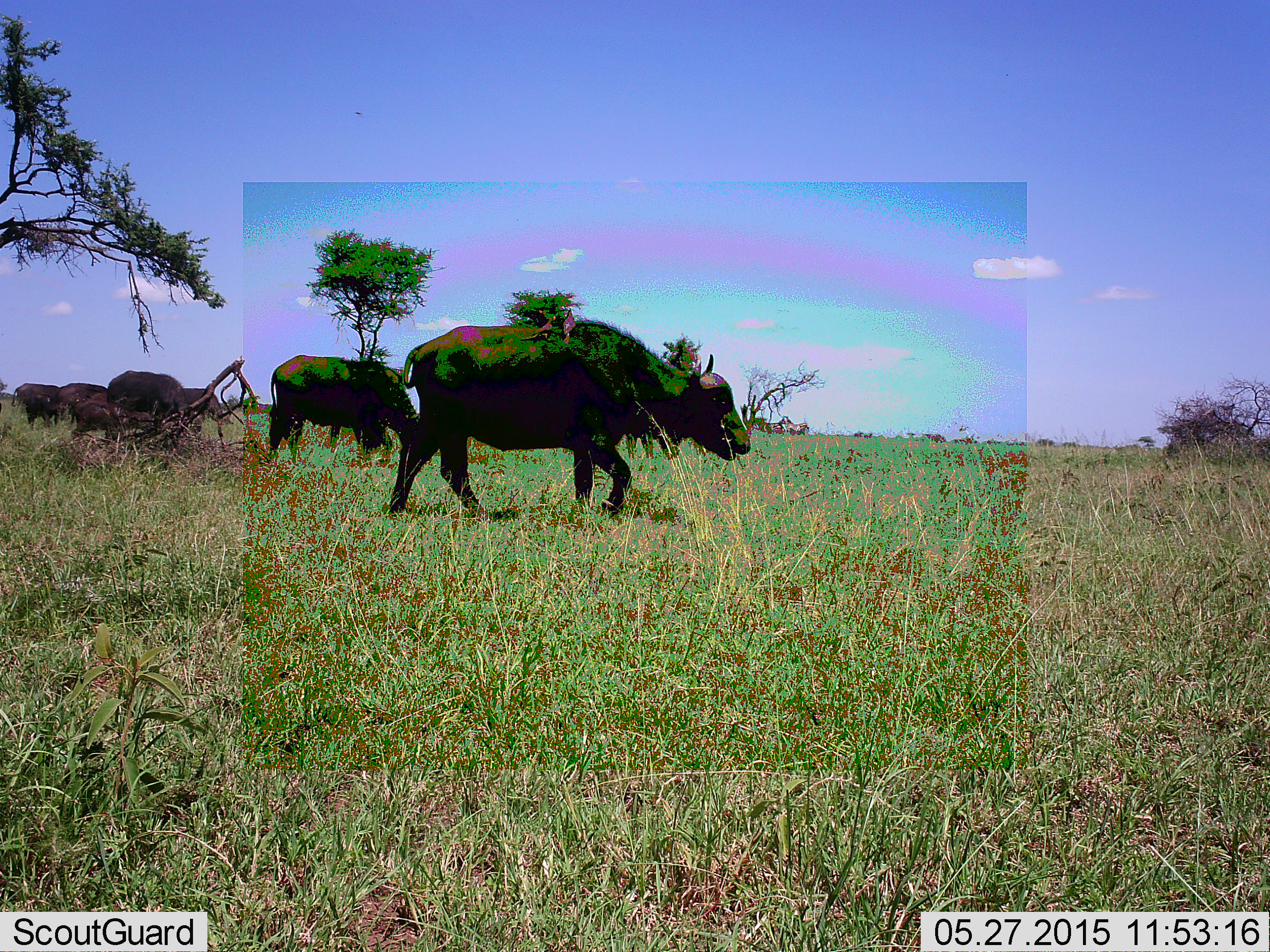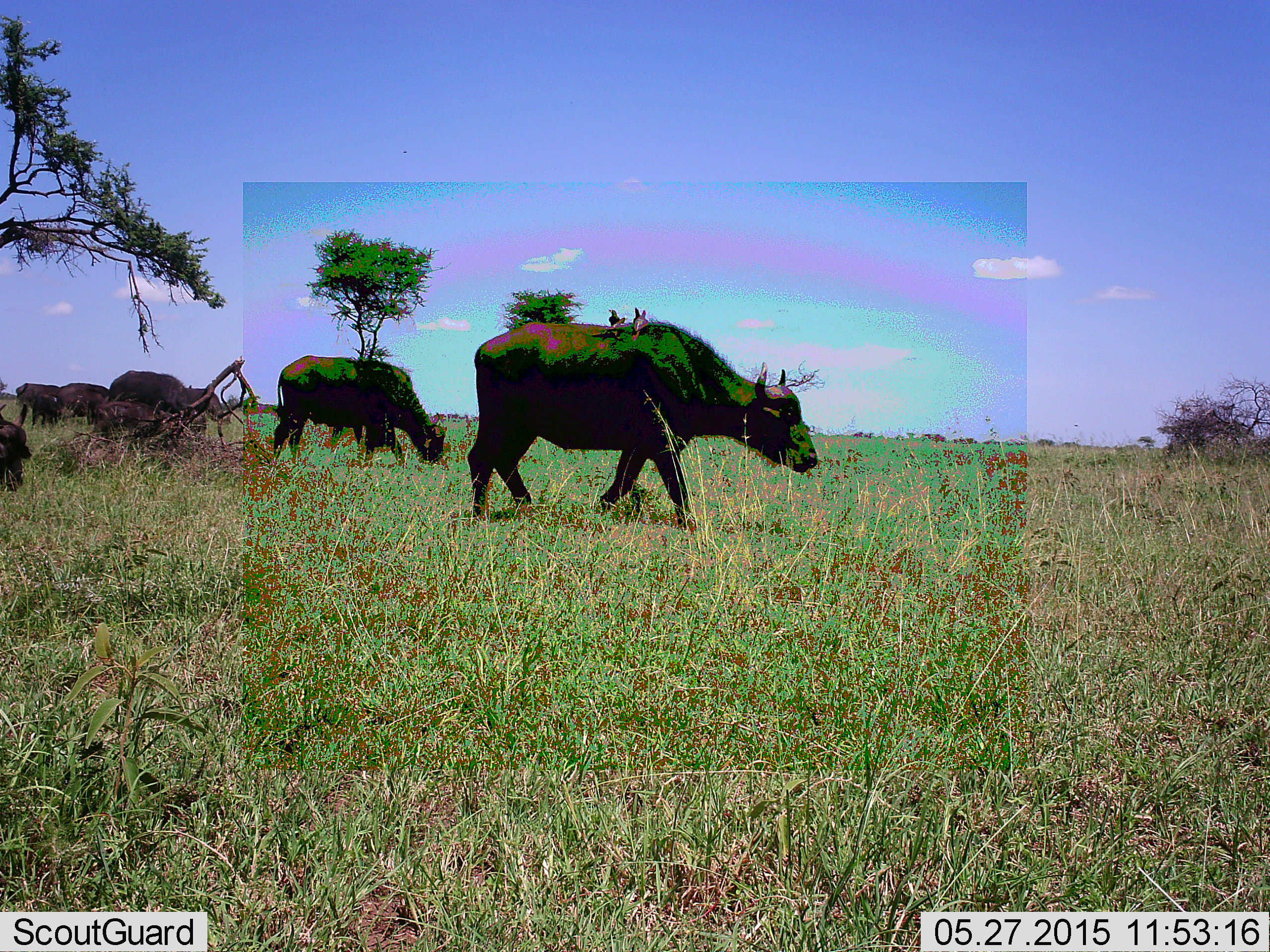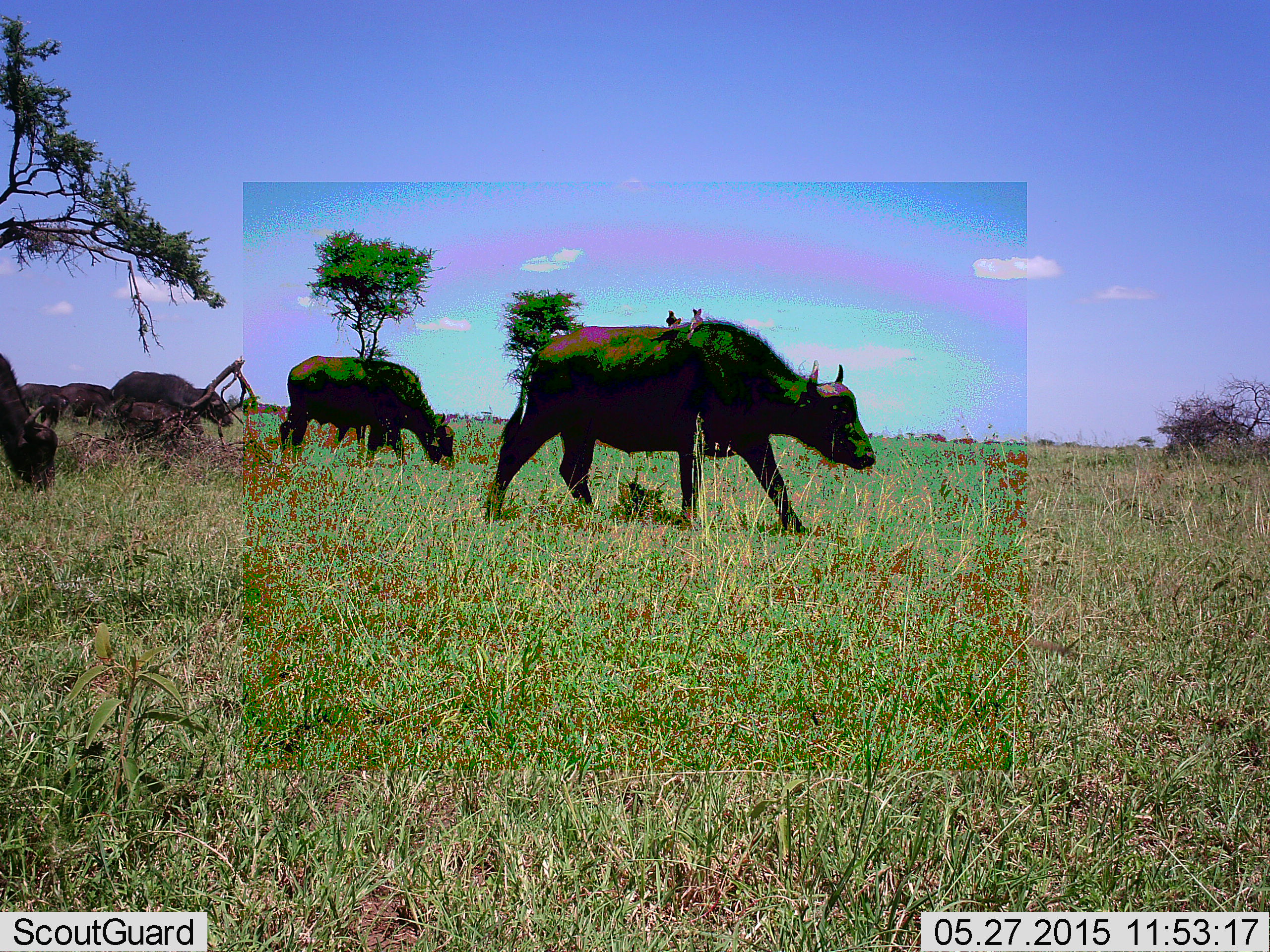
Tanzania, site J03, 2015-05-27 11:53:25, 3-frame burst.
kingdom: Animalia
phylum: Chordata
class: Mammalia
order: Artiodactyla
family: Bovidae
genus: Syncerus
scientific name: Syncerus caffer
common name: cape buffalo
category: buffalo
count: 7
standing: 31%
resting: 0%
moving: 92%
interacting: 0%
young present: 38%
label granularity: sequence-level